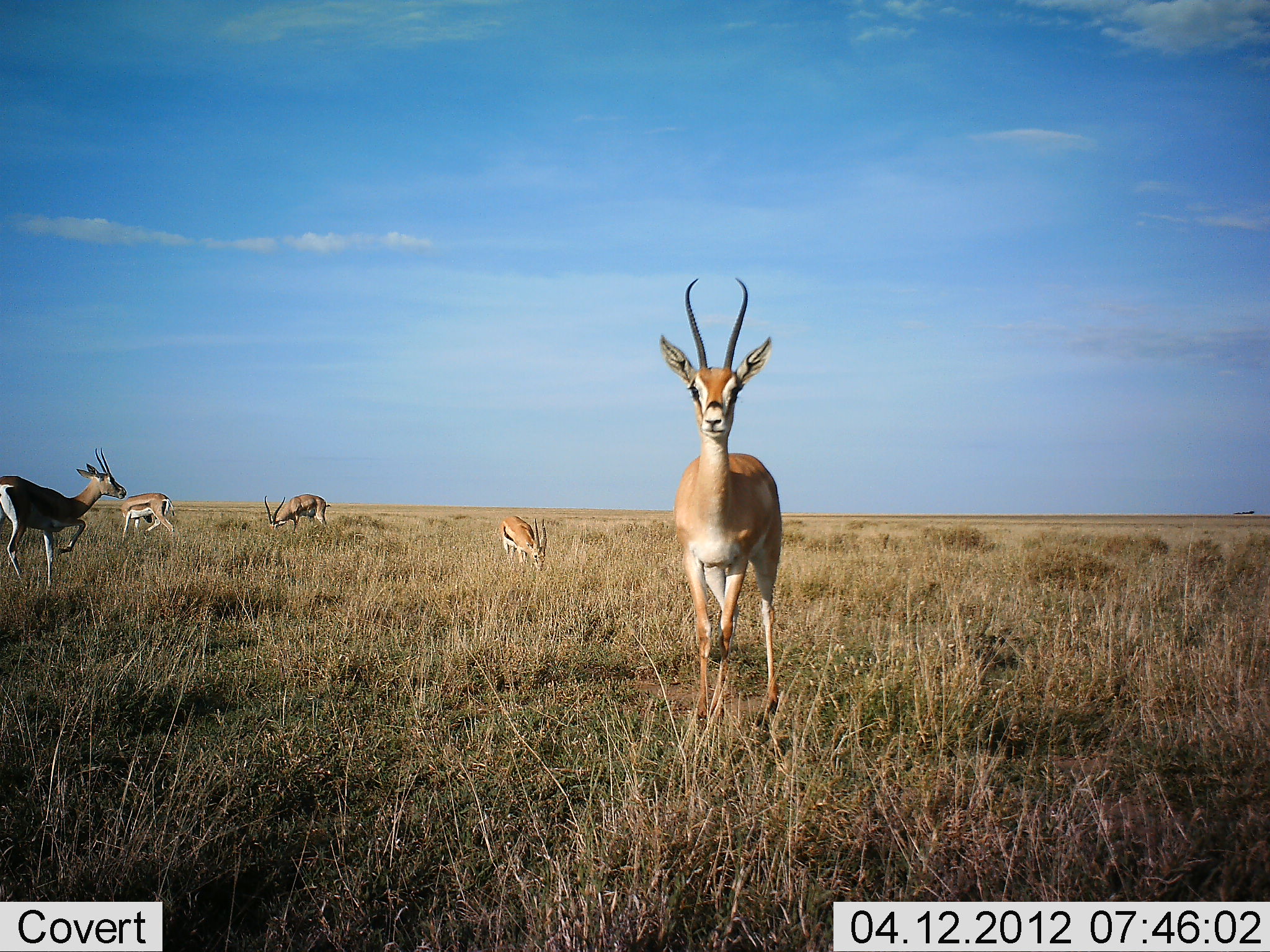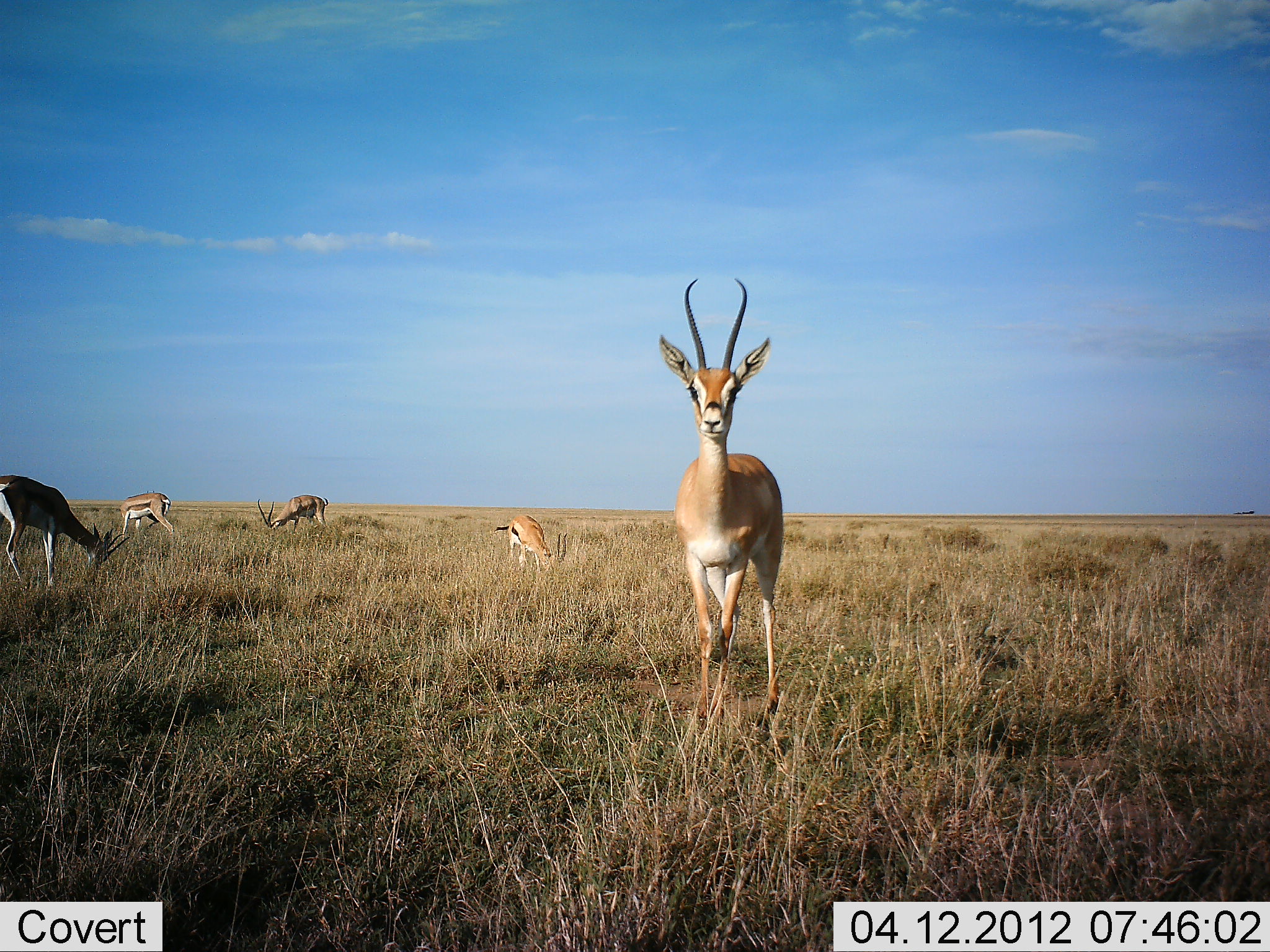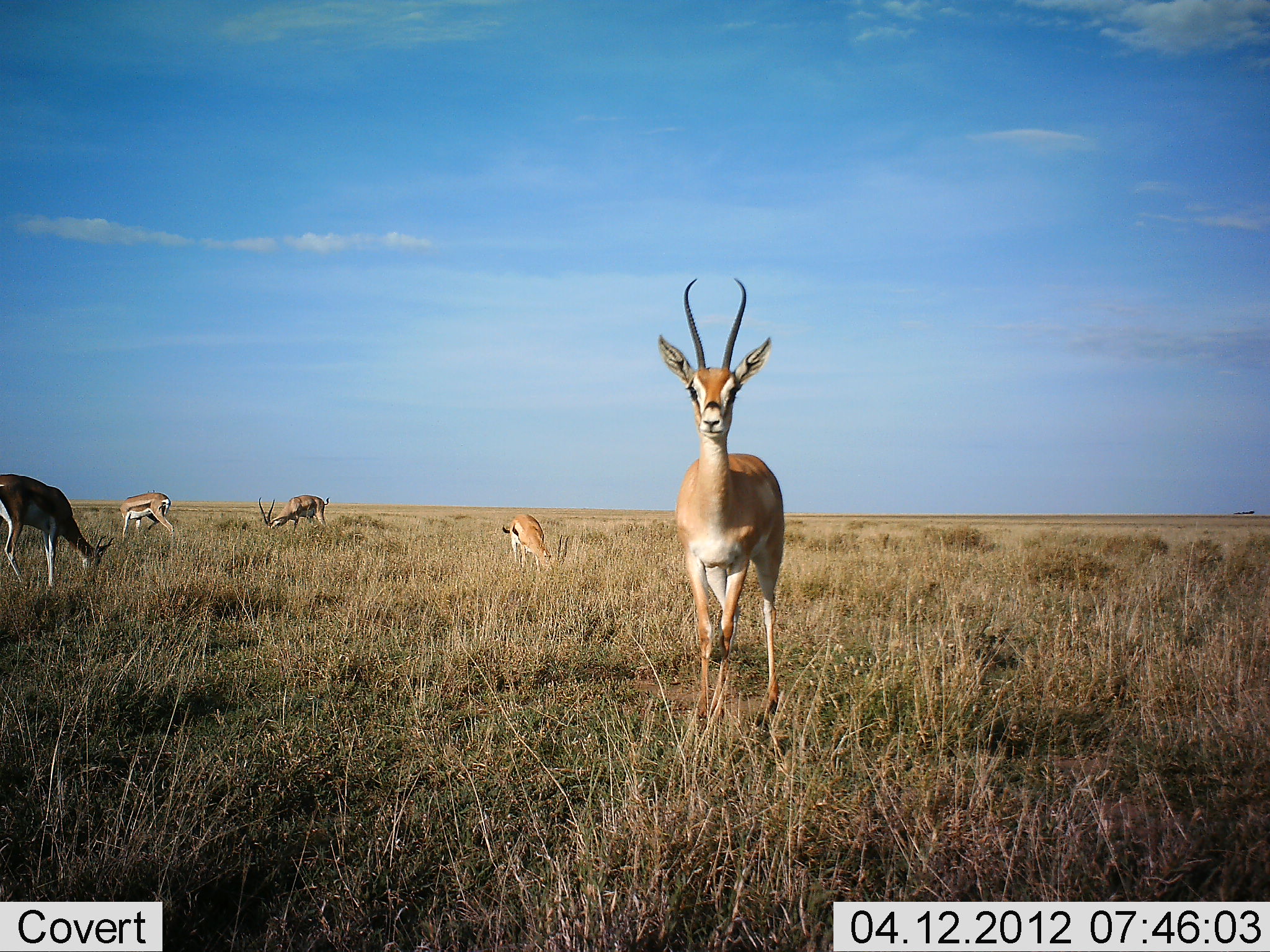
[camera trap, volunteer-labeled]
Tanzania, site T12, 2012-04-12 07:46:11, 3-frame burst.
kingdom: Animalia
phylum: Chordata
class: Mammalia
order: Artiodactyla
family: Bovidae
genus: Eudorcas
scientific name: Eudorcas thomsonii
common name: thomson's gazelle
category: gazellethomsons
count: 5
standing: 77%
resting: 0%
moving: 5%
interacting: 0%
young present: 0%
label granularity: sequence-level